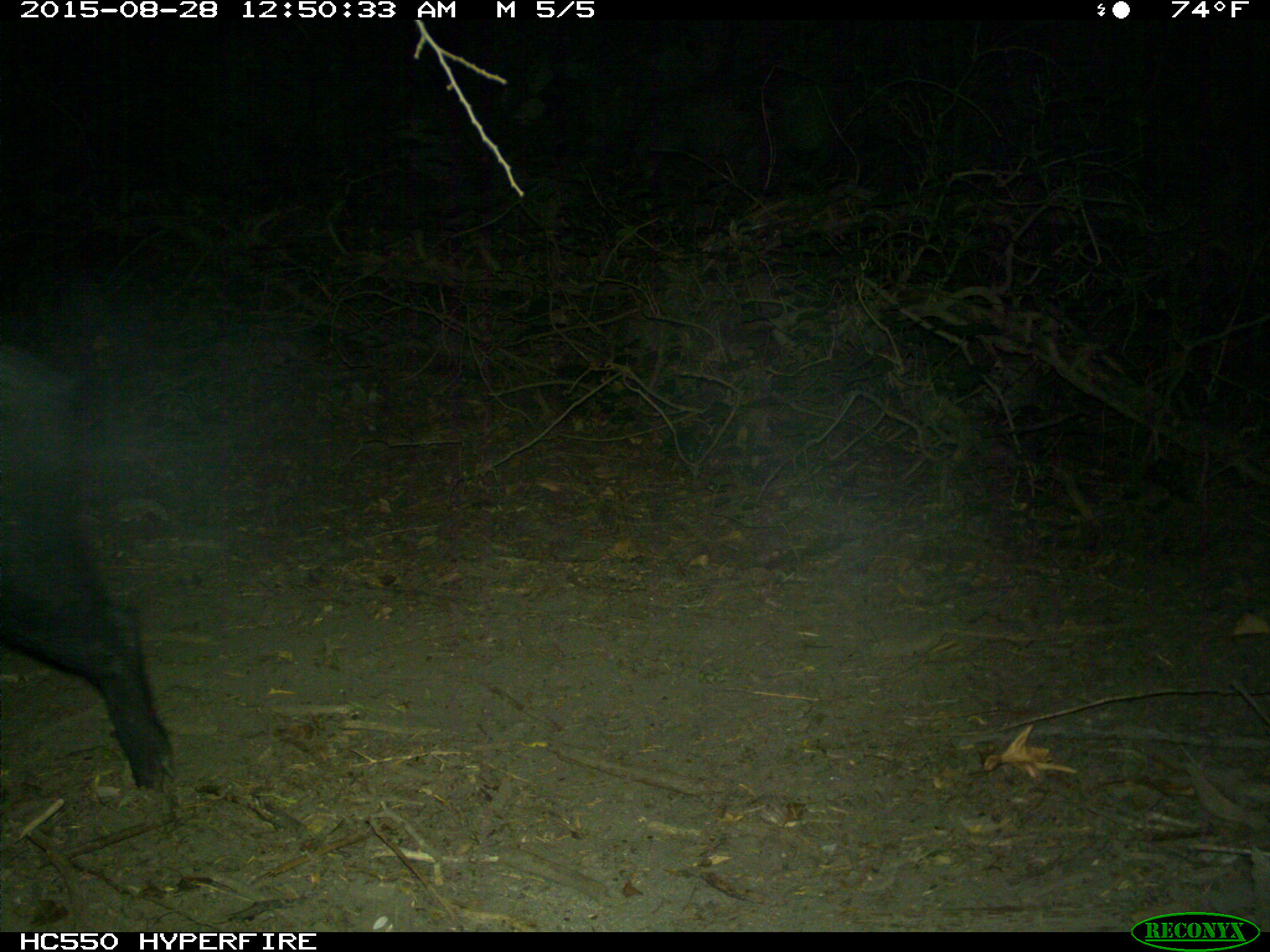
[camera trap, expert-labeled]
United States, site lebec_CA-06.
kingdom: Animalia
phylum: Chordata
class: Mammalia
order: Artiodactyla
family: Suidae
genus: Sus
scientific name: Sus scrofa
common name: wild boar